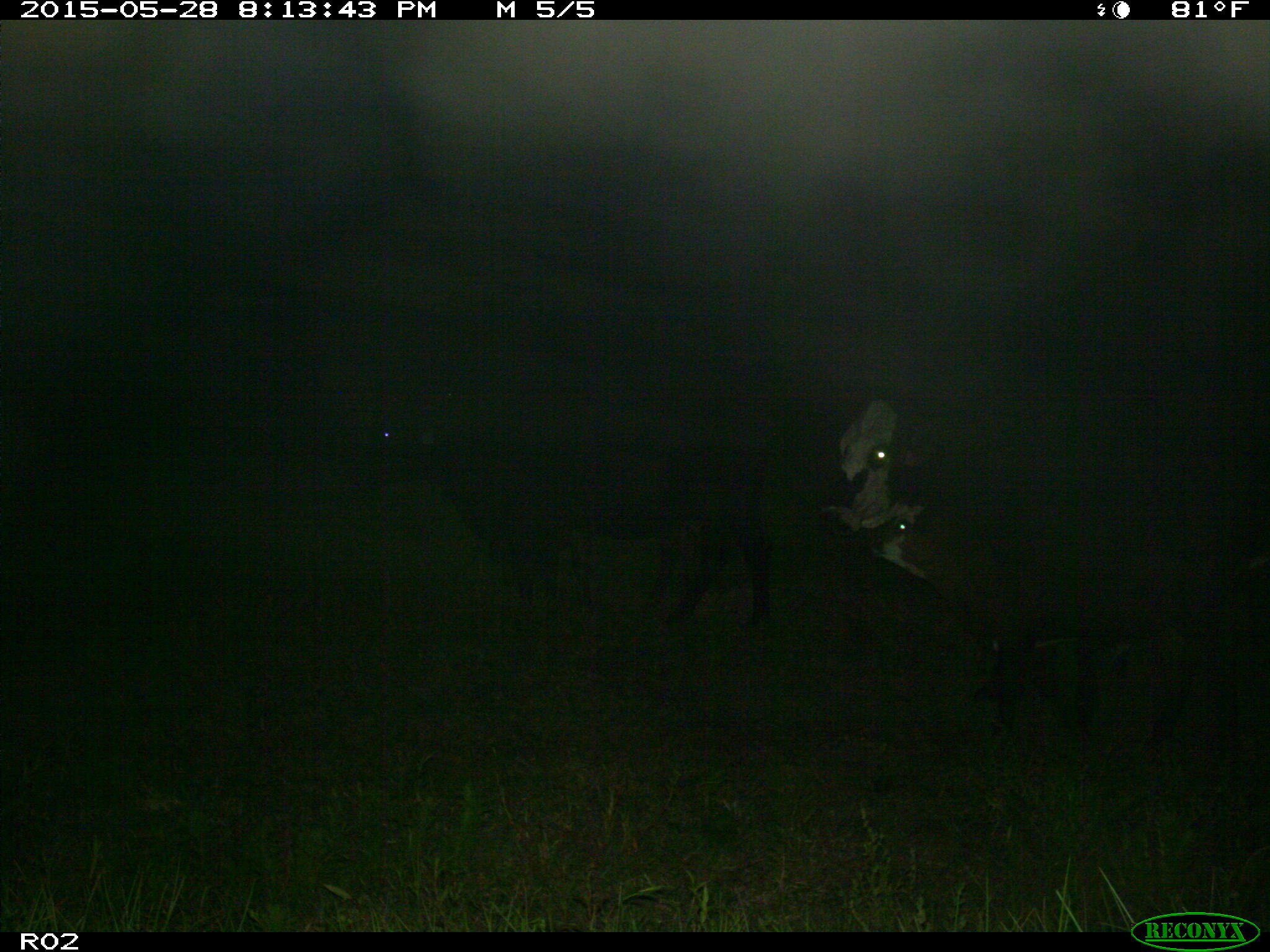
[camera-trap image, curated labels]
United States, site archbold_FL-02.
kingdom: Animalia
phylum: Chordata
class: Mammalia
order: Artiodactyla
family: Bovidae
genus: Bos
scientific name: Bos taurus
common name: domestic cow